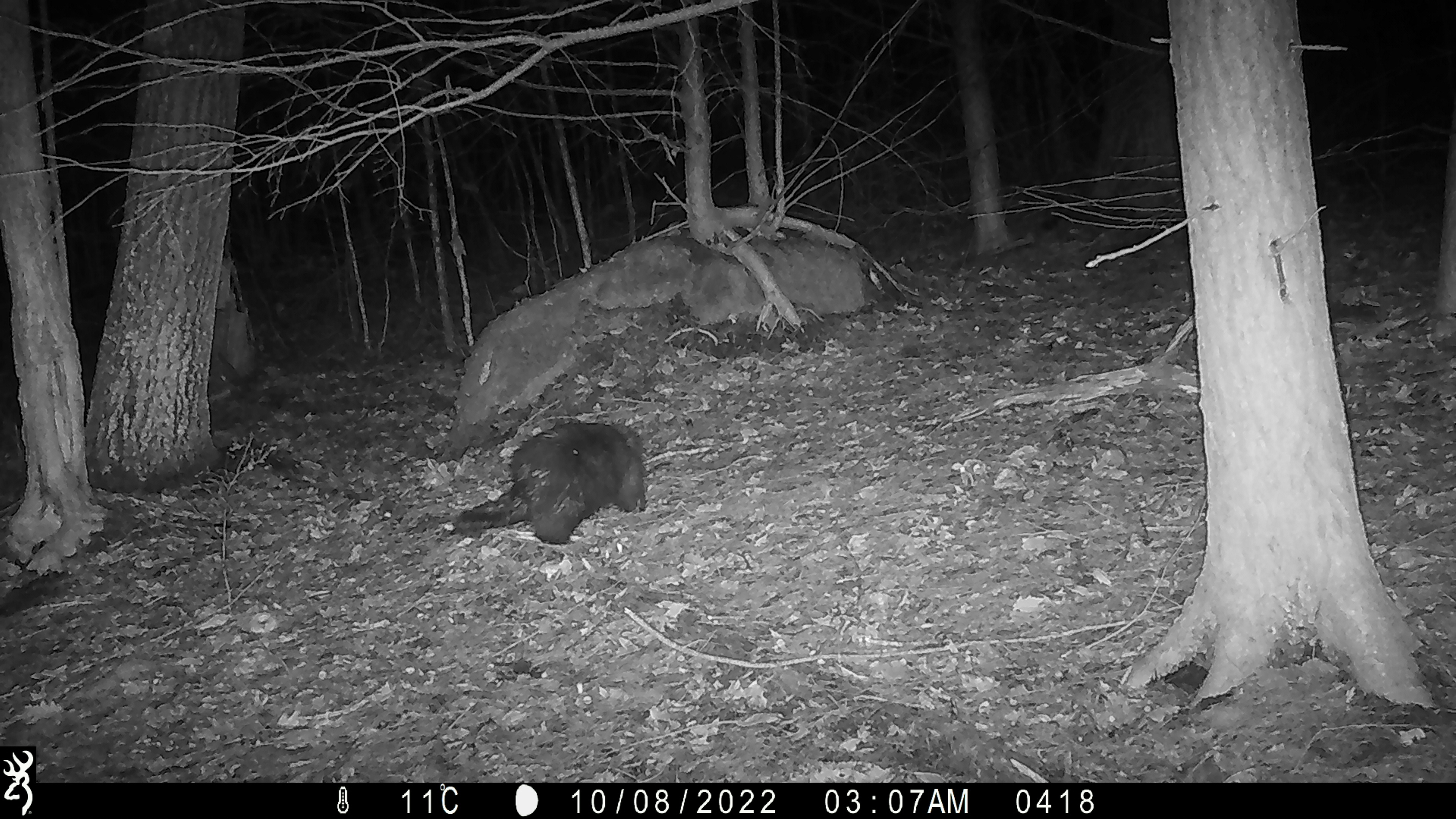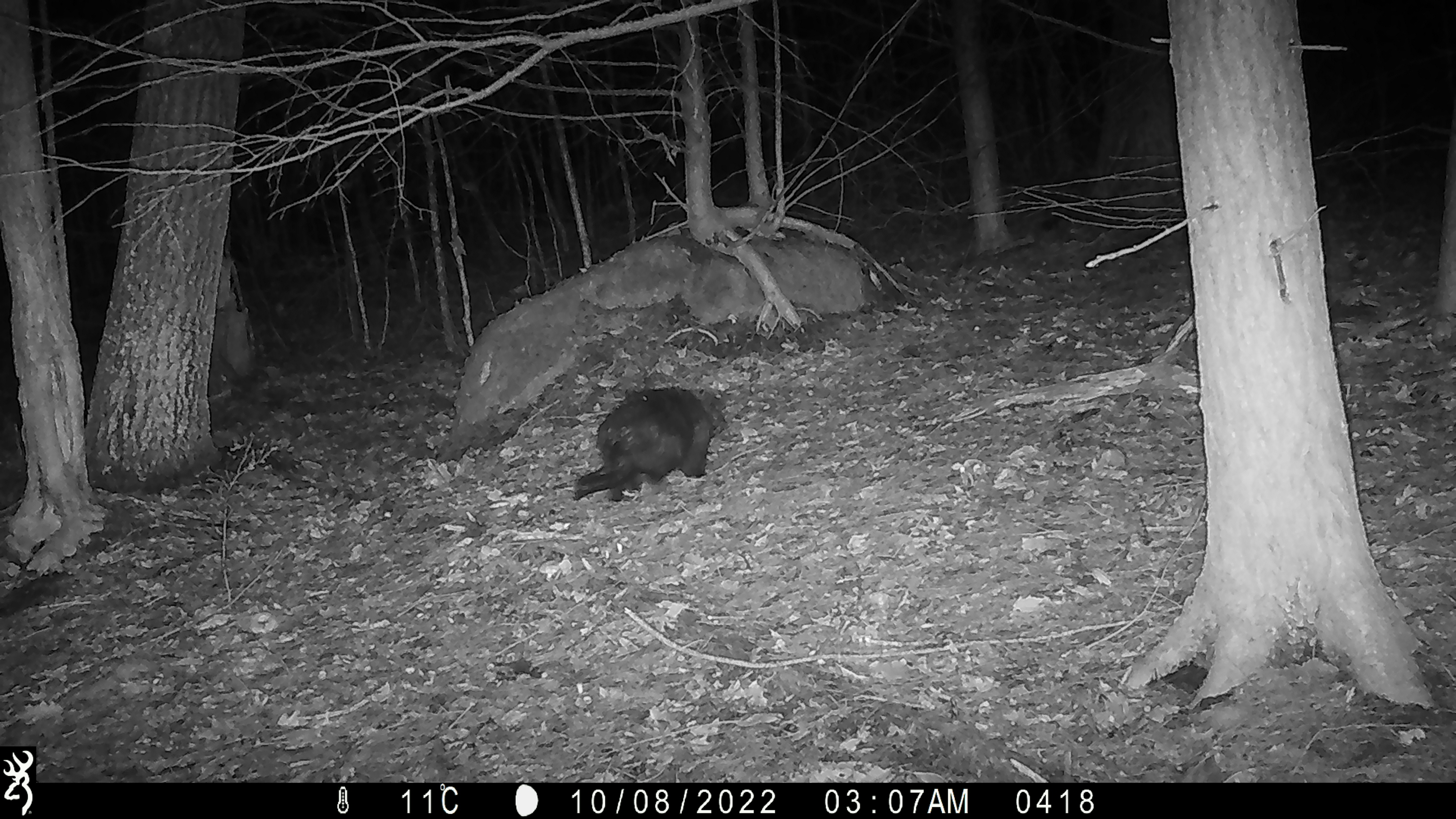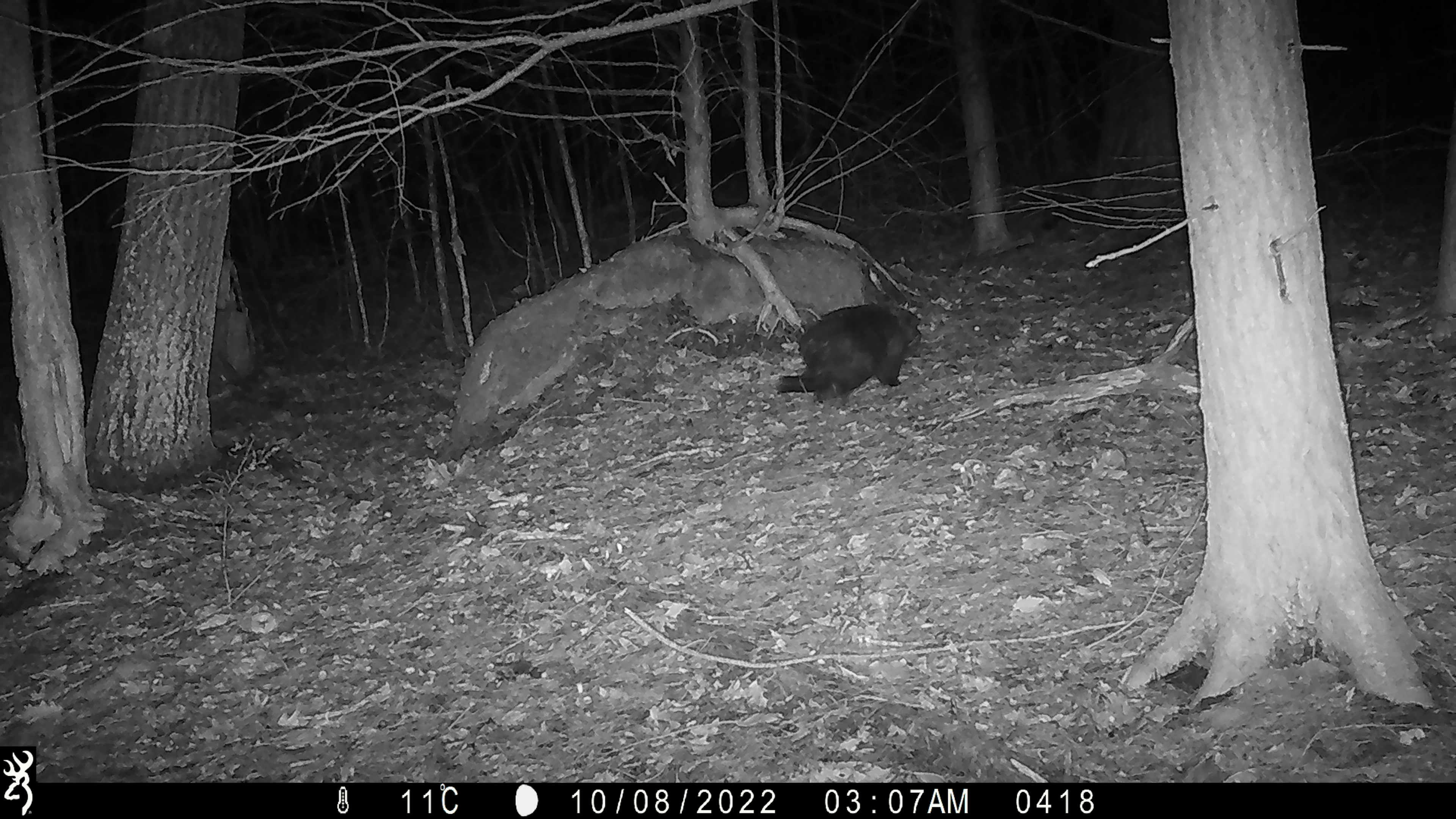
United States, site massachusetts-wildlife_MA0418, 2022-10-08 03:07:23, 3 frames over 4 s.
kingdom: Animalia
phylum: Chordata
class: Mammalia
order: Rodentia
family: Erethizontidae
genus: Erethizon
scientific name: Erethizon dorsatum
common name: porcupine